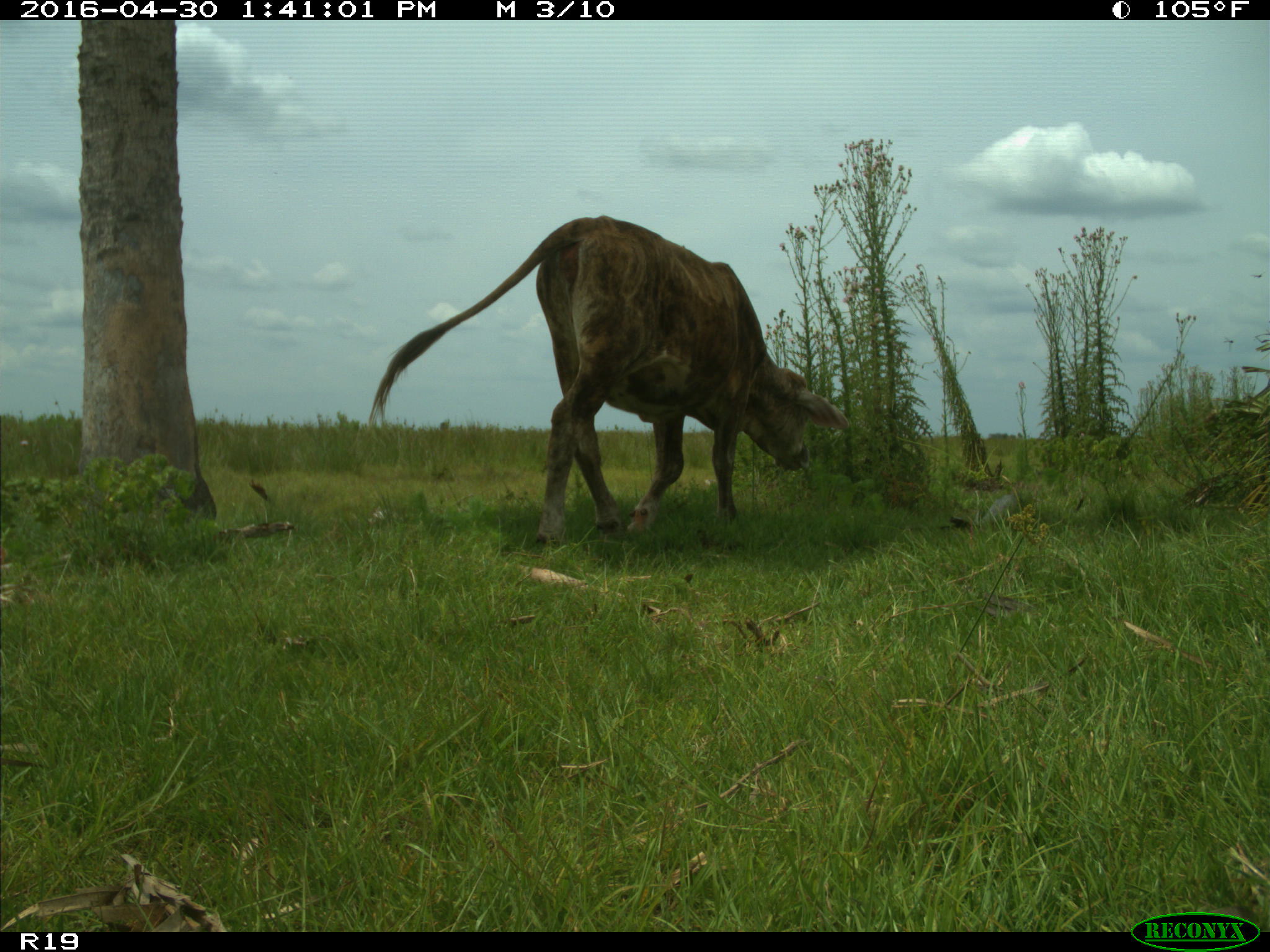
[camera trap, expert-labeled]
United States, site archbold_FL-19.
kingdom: Animalia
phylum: Chordata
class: Mammalia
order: Artiodactyla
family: Bovidae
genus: Bos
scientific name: Bos taurus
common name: domestic cow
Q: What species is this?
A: Bos taurus (domestic cow).